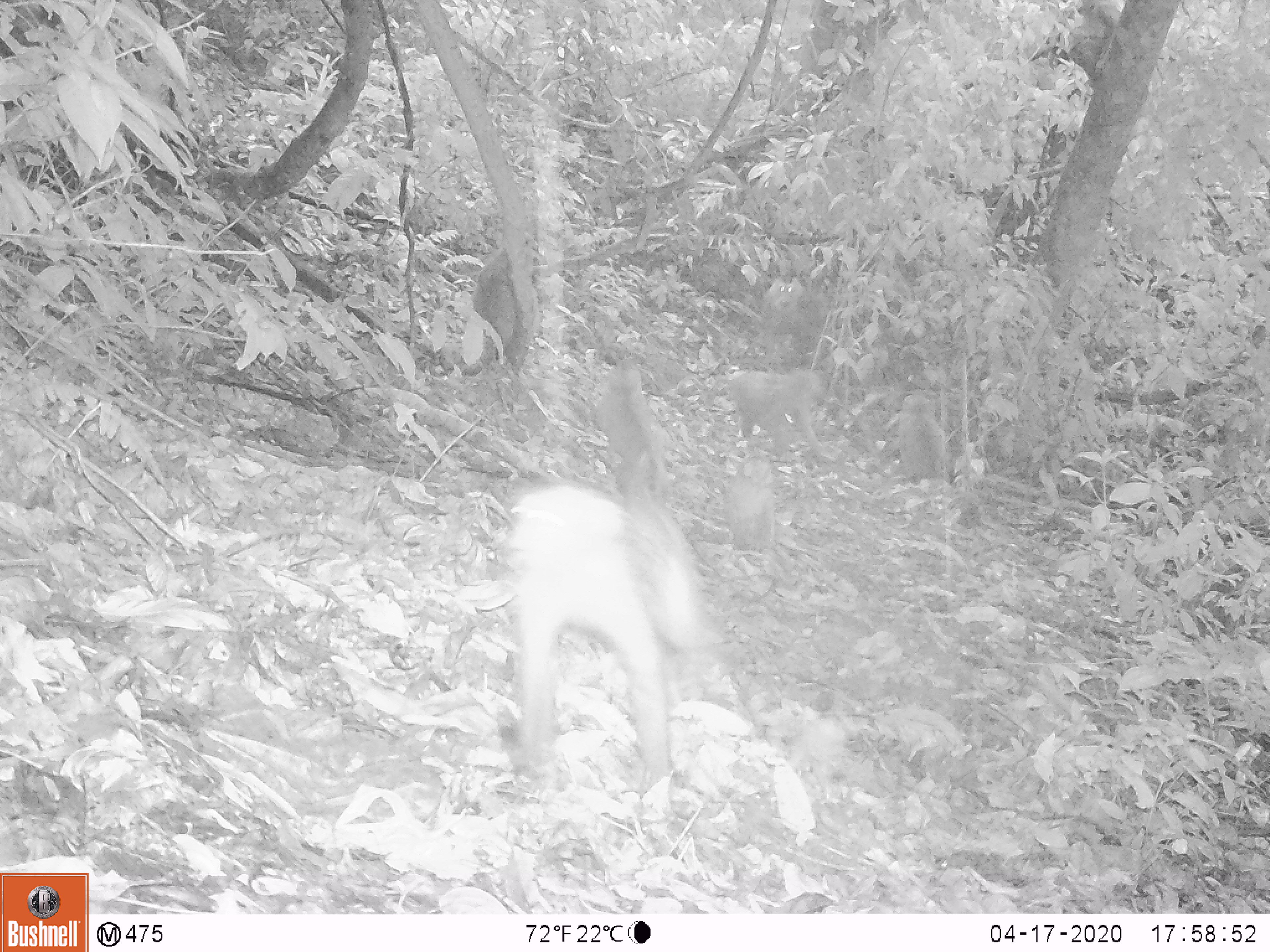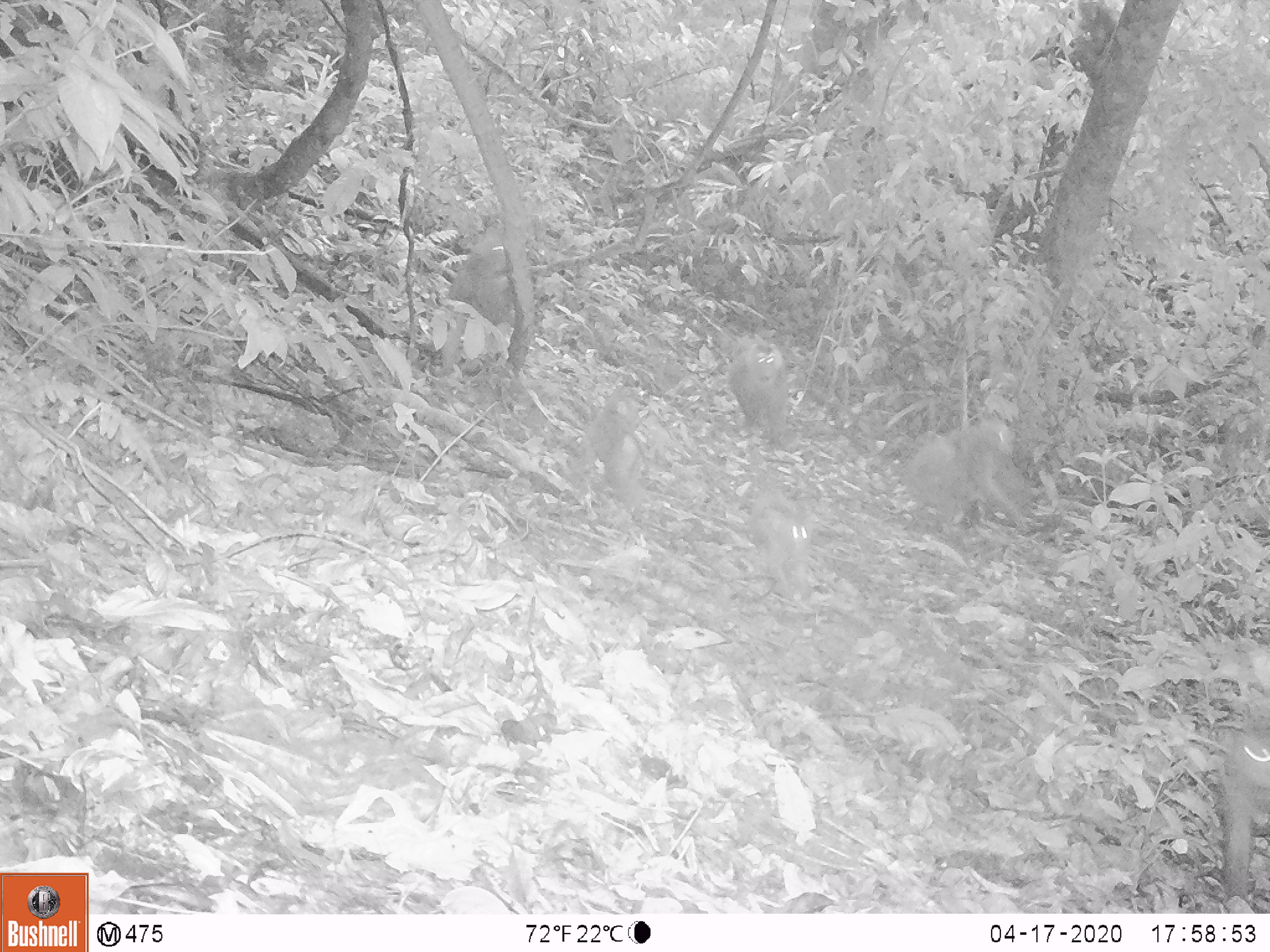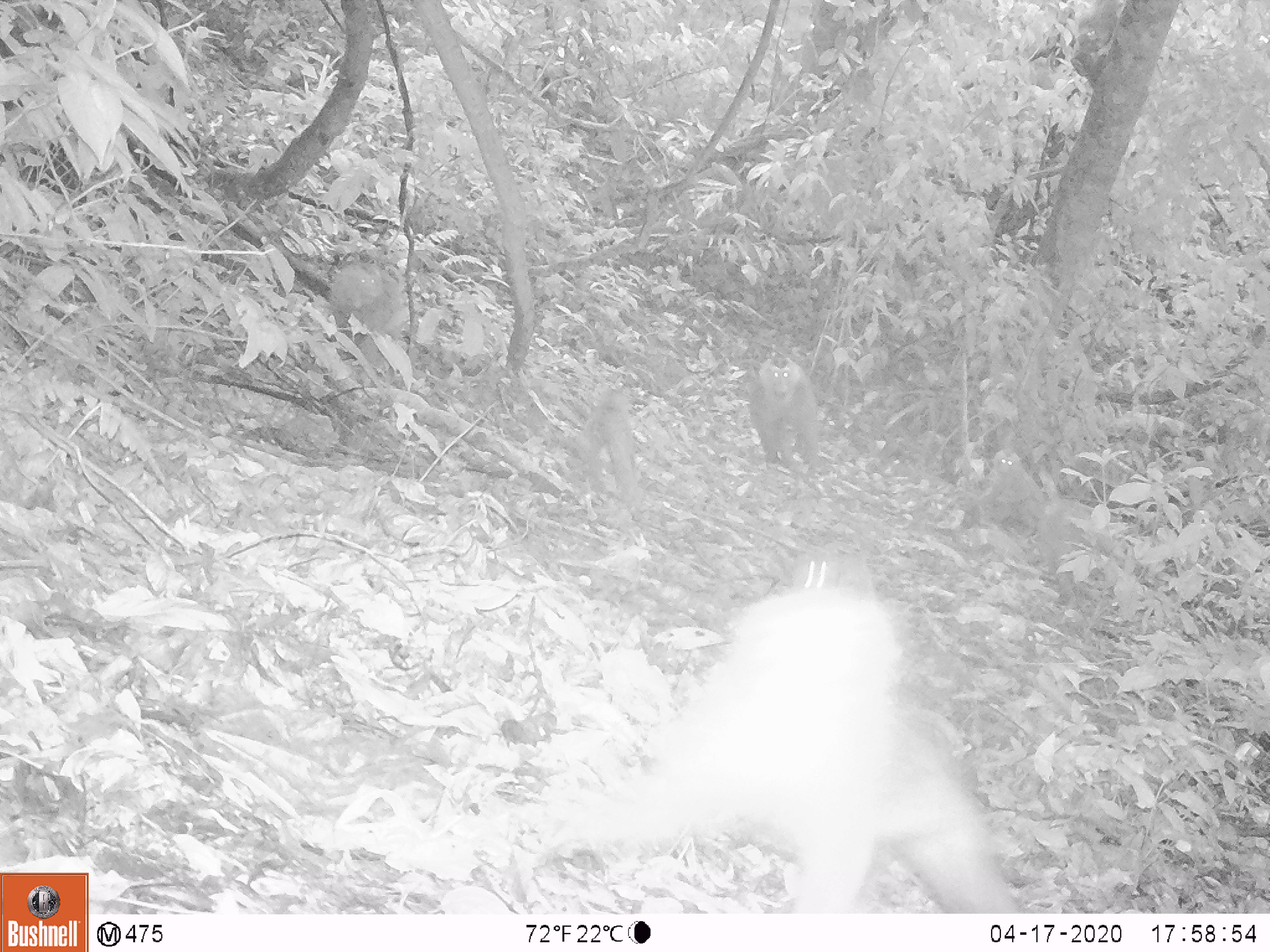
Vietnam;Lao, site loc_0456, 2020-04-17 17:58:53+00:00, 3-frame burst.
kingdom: Animalia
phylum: Chordata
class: Mammalia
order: Primates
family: Cercopithecidae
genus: Macaca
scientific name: Macaca nemestrina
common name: pig-tailed macaque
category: pig tailed macaque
Pig tailed macaque (pig-tailed macaque) (Macaca nemestrina). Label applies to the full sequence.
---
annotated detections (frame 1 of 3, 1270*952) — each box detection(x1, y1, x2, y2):
pig tailed macaque: detection(499, 480, 726, 814); detection(590, 354, 670, 498); detection(704, 367, 827, 457); detection(458, 245, 516, 378); detection(724, 450, 777, 550); detection(897, 391, 949, 484)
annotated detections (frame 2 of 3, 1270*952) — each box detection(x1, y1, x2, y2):
pig tailed macaque: detection(900, 417, 1027, 539); detection(437, 222, 524, 386); detection(743, 482, 822, 609); detection(1217, 707, 1270, 889); detection(722, 329, 793, 446); detection(581, 387, 647, 510)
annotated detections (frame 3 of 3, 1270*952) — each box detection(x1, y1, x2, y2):
pig tailed macaque: detection(545, 547, 1022, 914); detection(569, 378, 643, 511); detection(748, 347, 822, 469); detection(324, 254, 405, 339); detection(980, 446, 1043, 505)